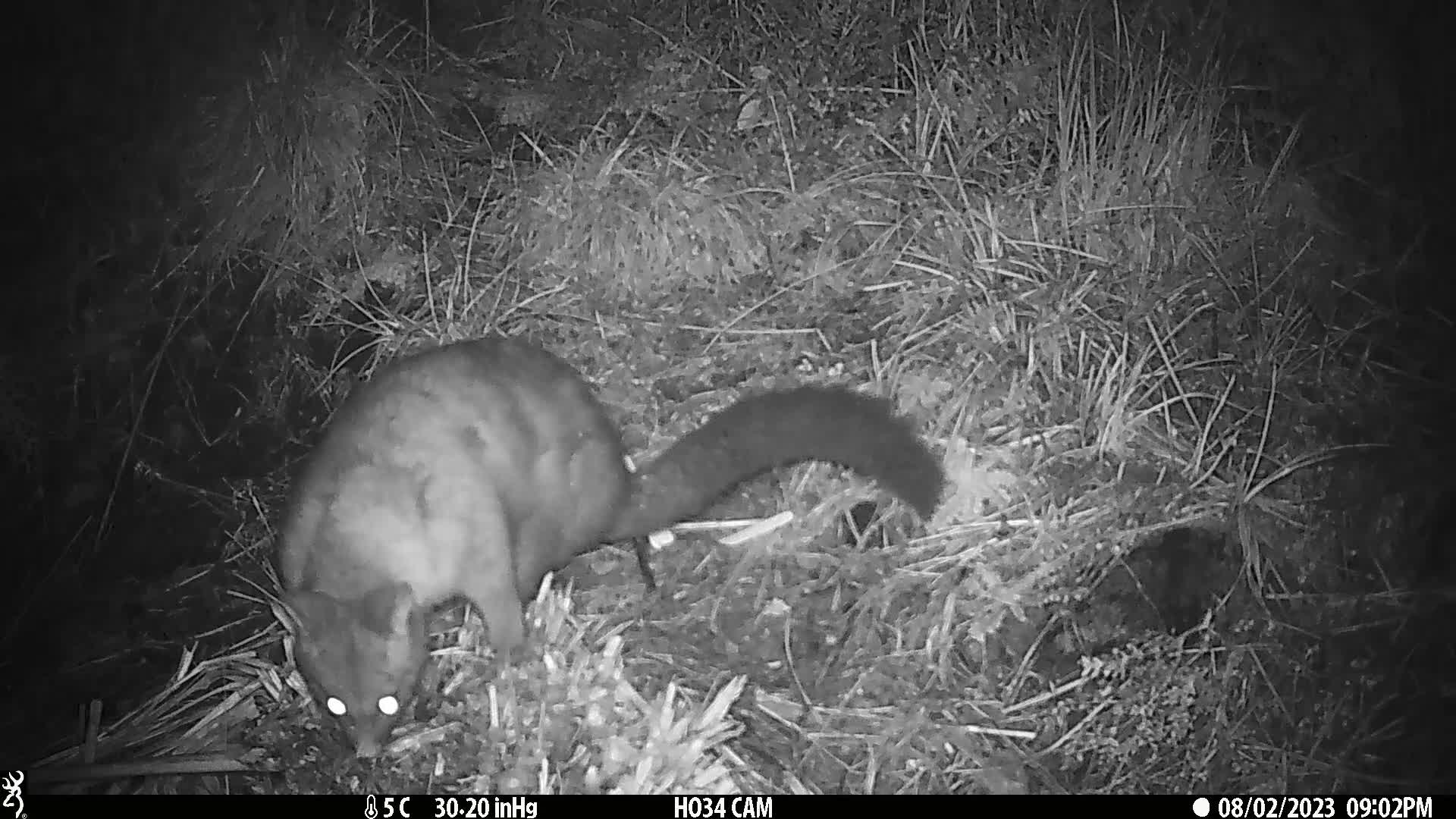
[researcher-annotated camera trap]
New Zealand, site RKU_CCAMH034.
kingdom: Animalia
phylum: Chordata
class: Mammalia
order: Diprotodontia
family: Phalangeridae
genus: Trichosurus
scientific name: Trichosurus vulpecula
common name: common brushtail possum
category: possum